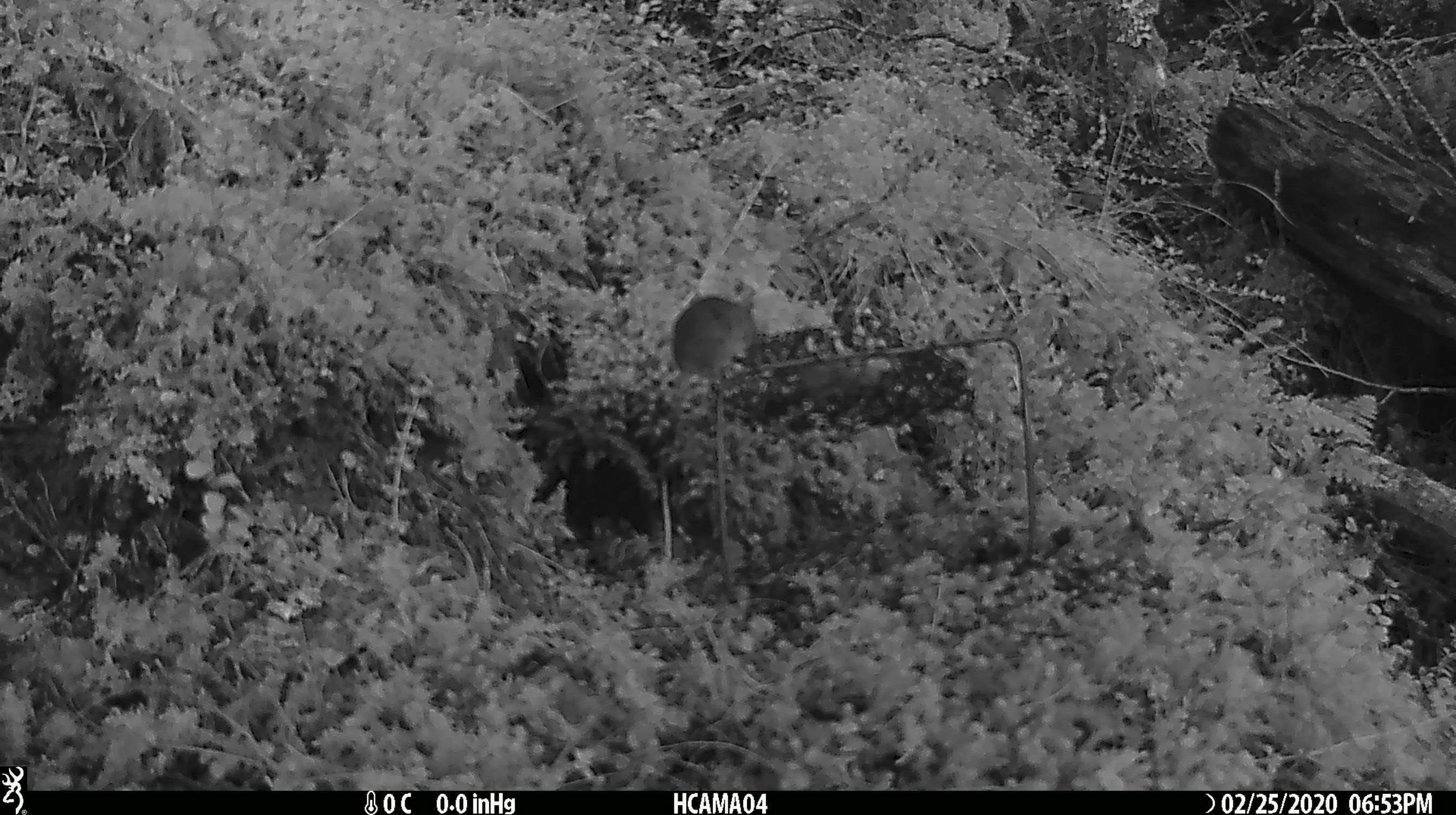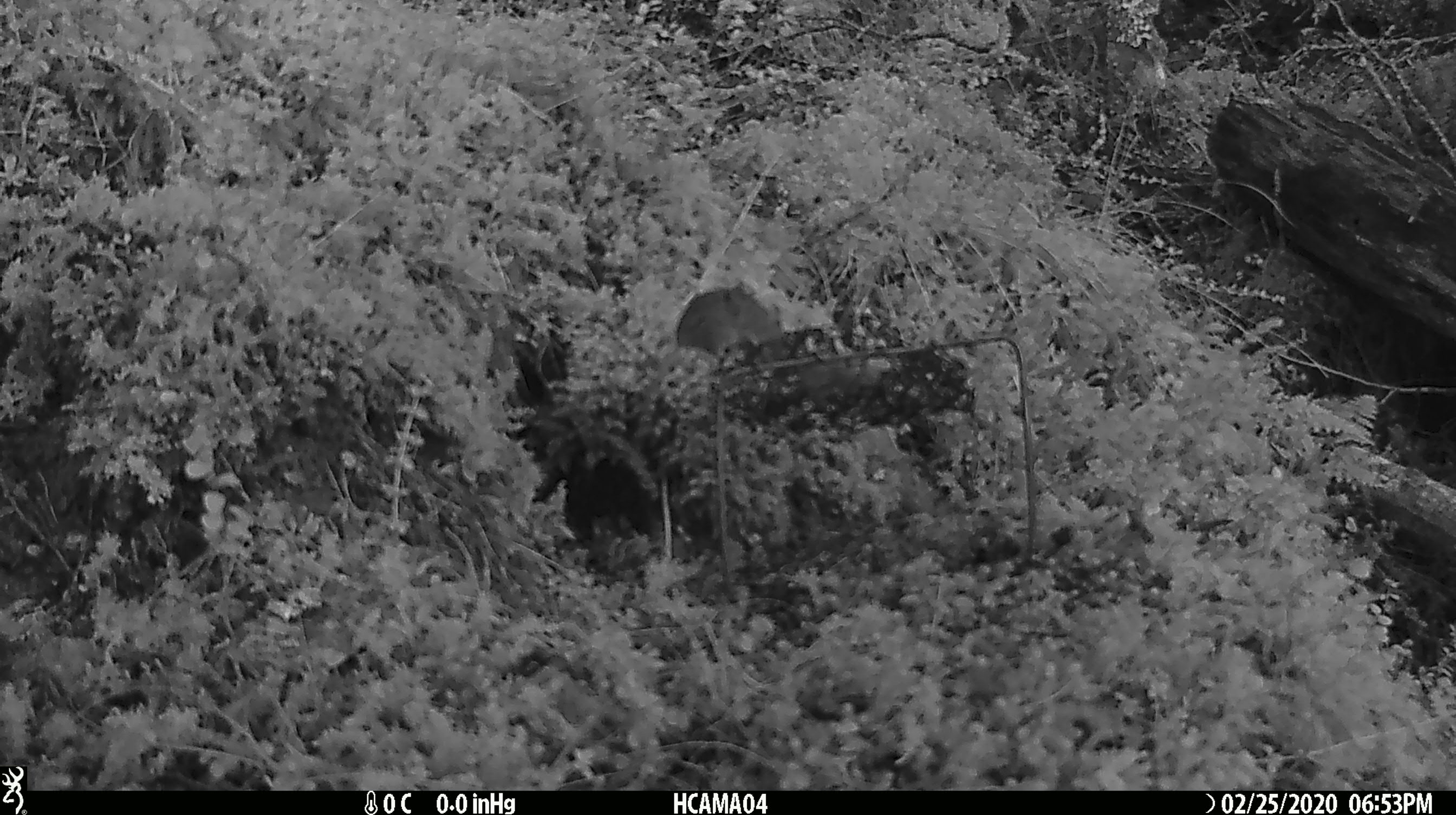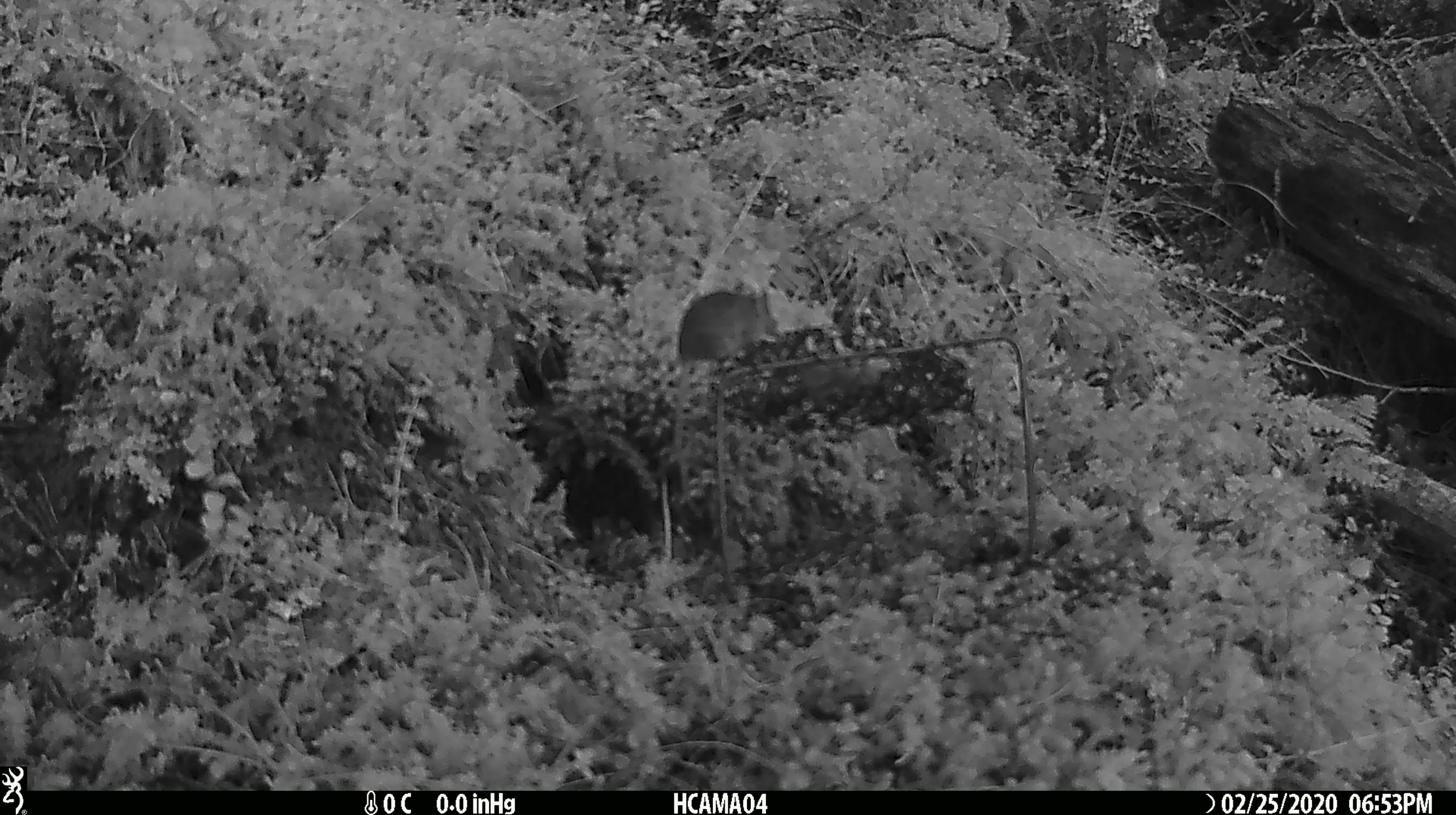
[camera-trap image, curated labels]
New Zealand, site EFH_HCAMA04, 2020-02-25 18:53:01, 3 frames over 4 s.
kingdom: Animalia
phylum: Chordata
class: Mammalia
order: Rodentia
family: Muridae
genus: Mus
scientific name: Mus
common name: mouse